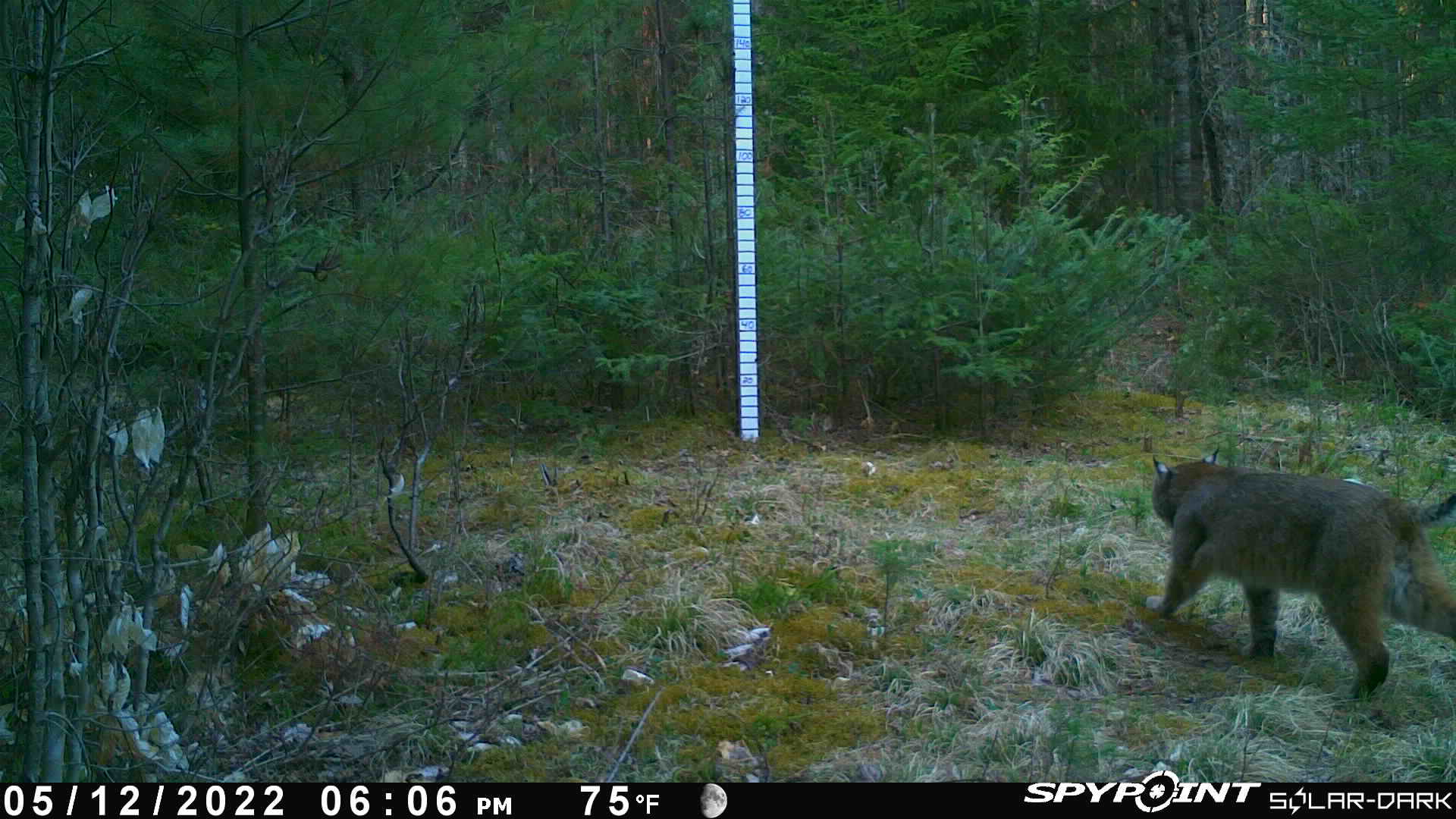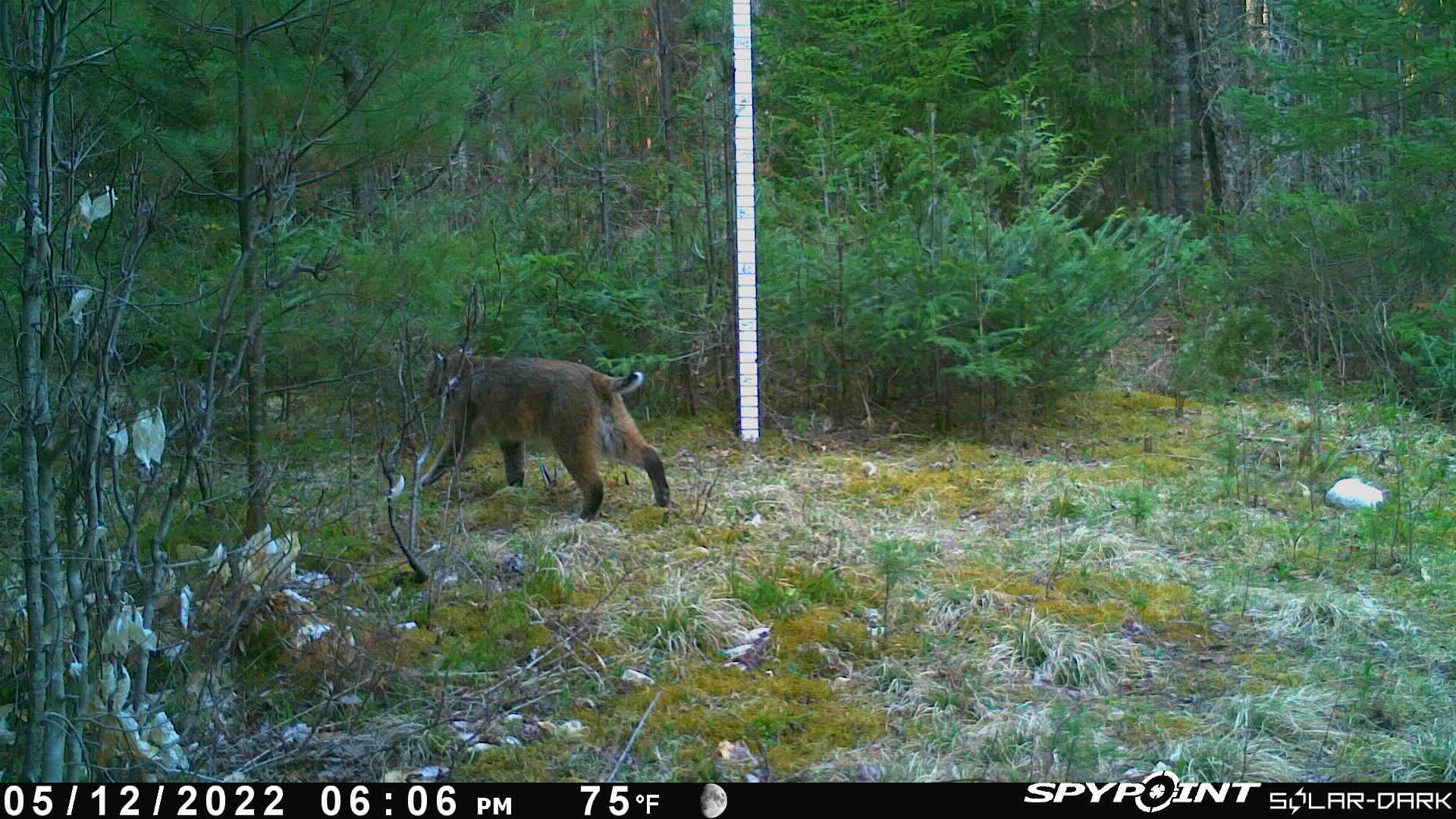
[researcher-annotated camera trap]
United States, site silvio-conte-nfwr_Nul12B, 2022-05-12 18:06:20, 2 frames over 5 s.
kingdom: Animalia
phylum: Chordata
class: Mammalia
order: Carnivora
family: Felidae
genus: Lynx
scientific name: Lynx rufus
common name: bobcat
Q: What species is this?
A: Bobcat (Lynx rufus).